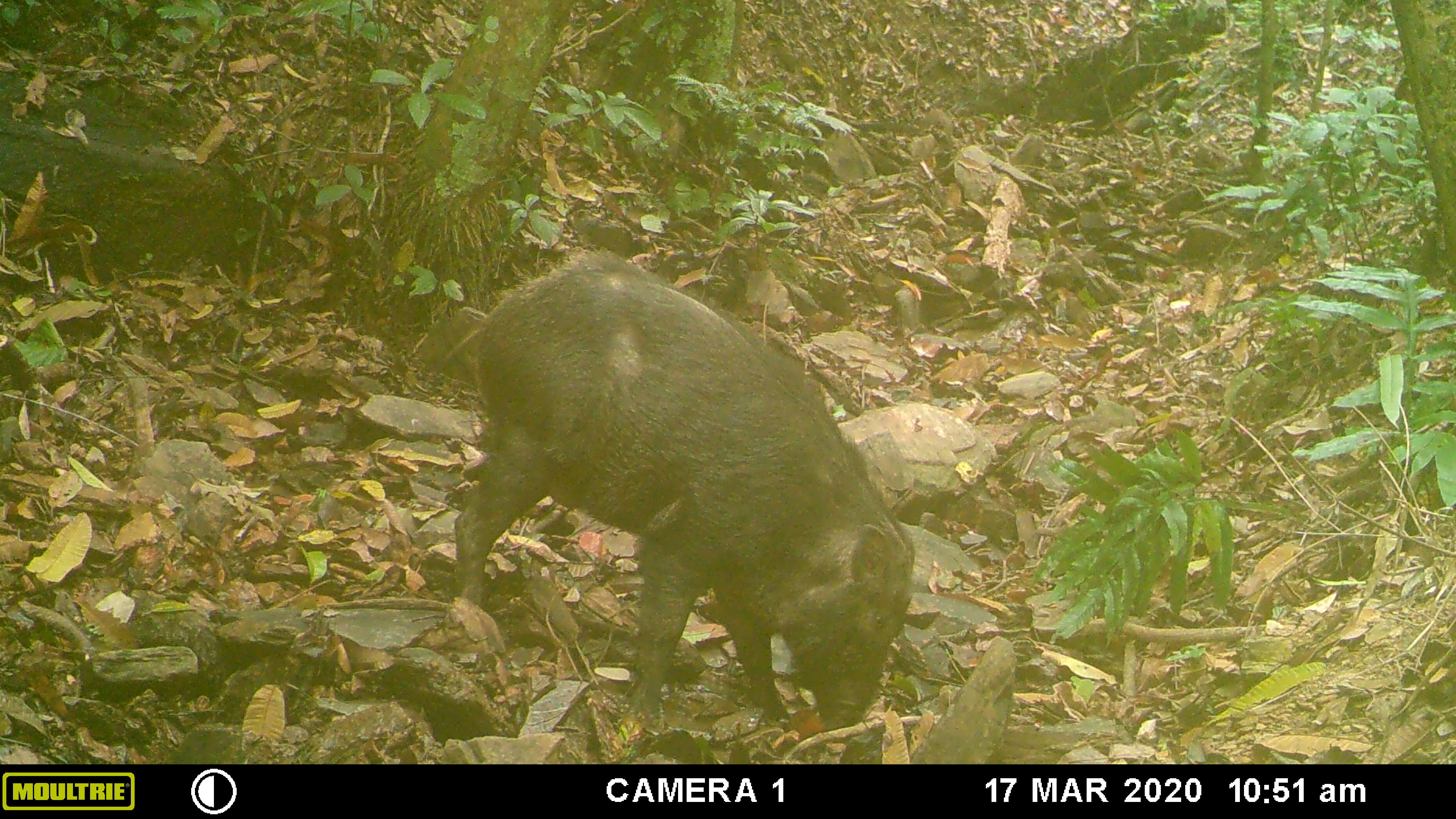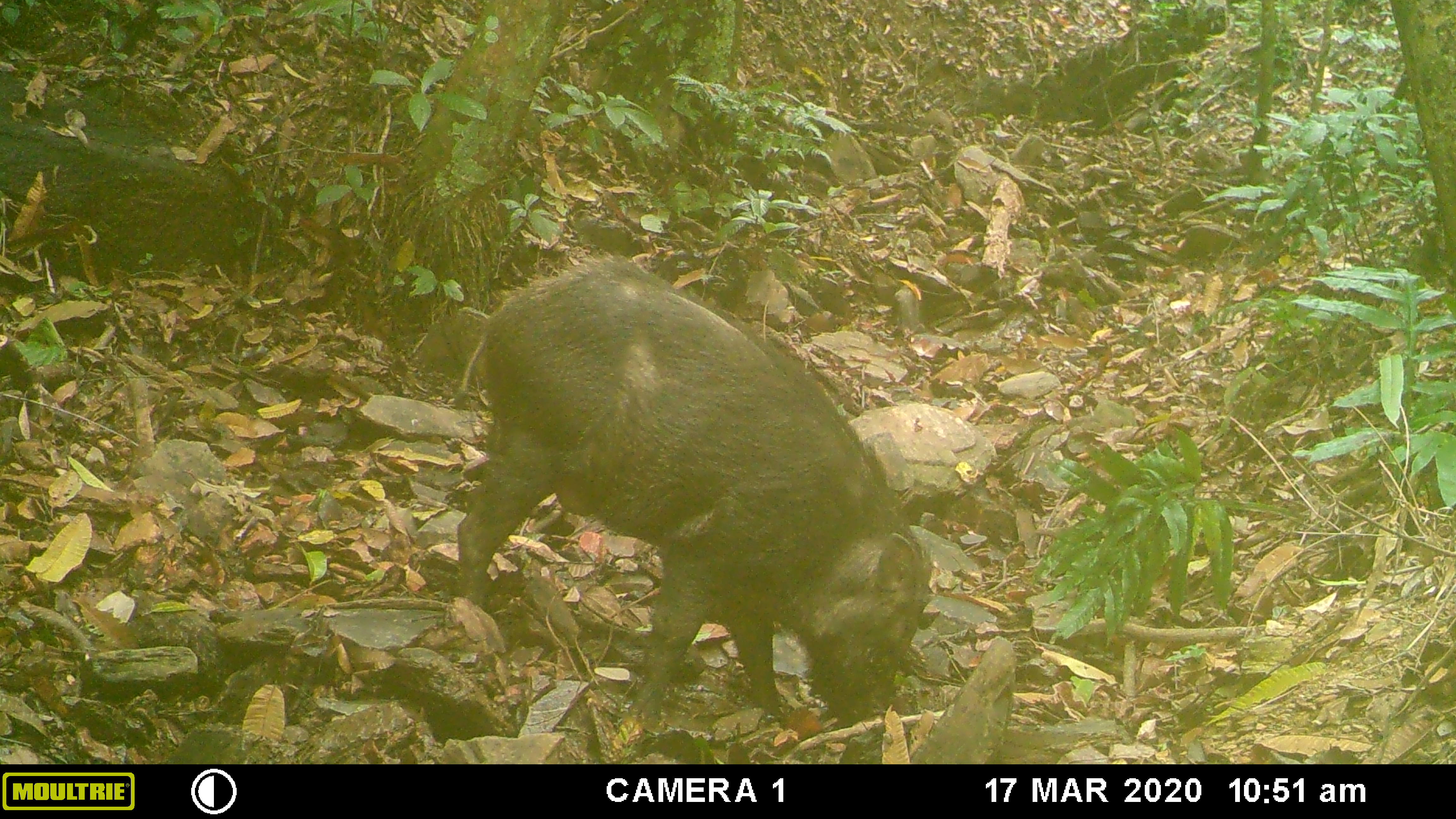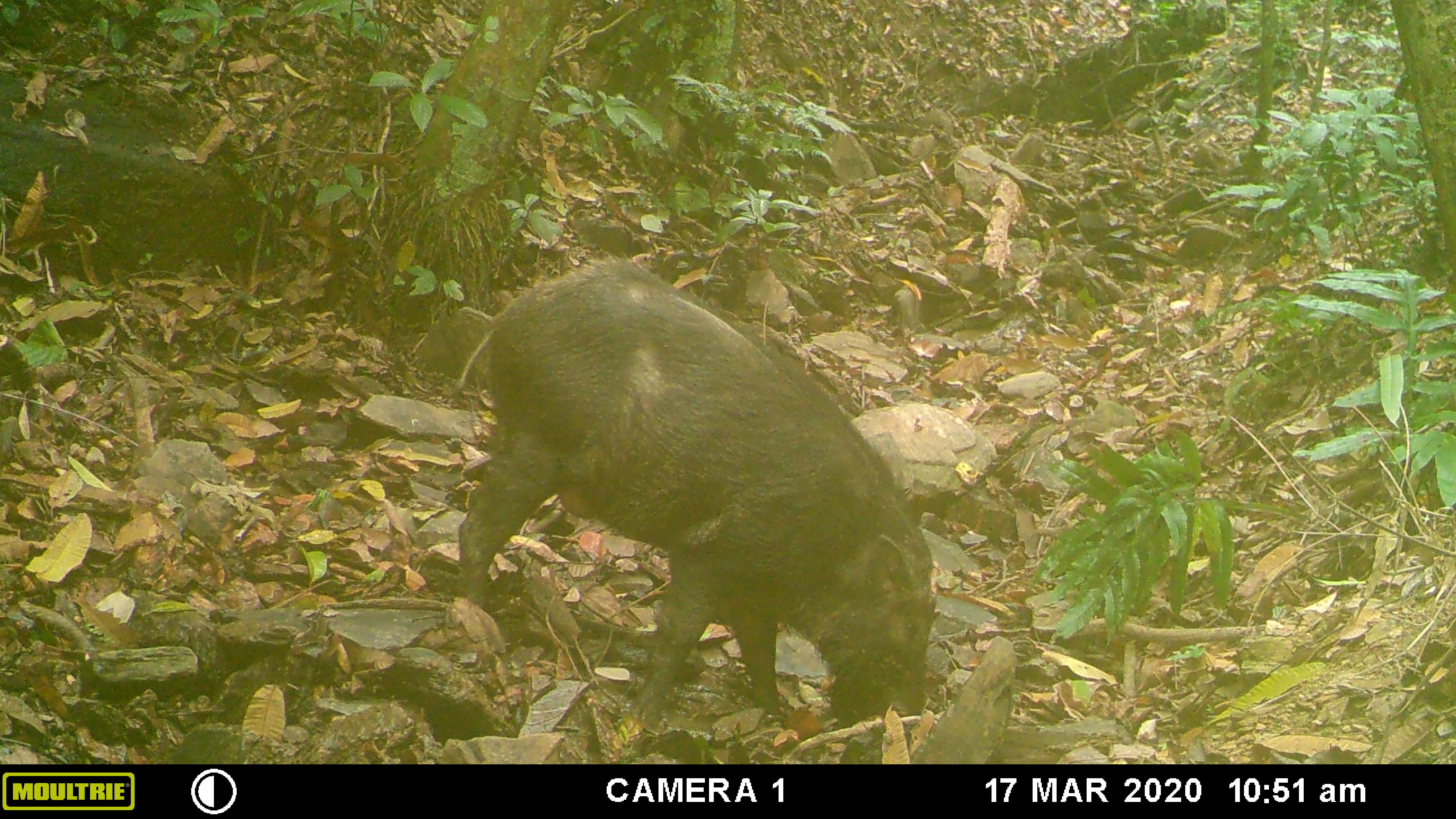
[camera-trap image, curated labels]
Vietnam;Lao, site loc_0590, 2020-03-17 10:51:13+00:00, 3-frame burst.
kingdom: Animalia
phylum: Chordata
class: Mammalia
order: Artiodactyla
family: Suidae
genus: Sus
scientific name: Sus scrofa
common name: eurasian wild pig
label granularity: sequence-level